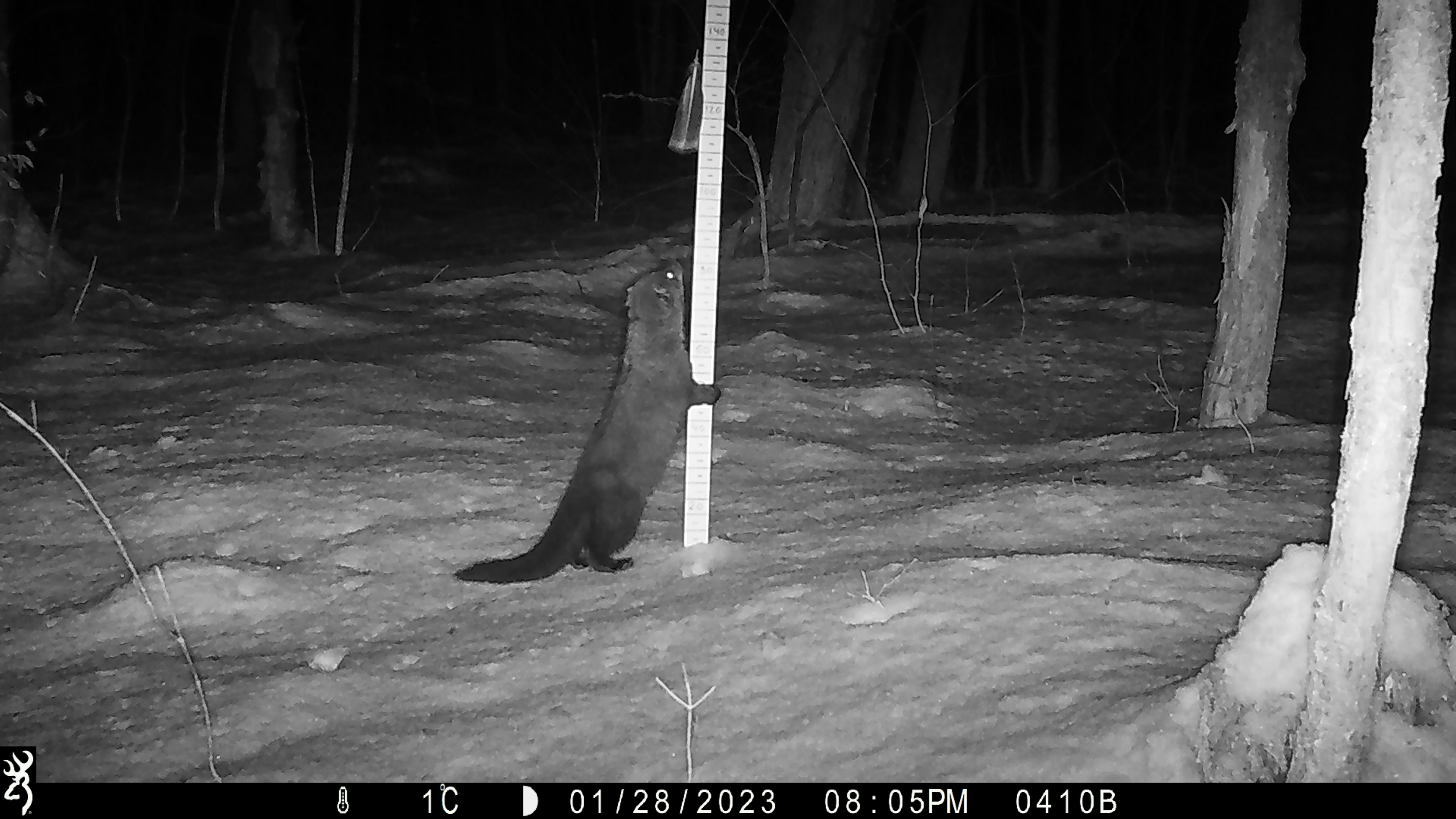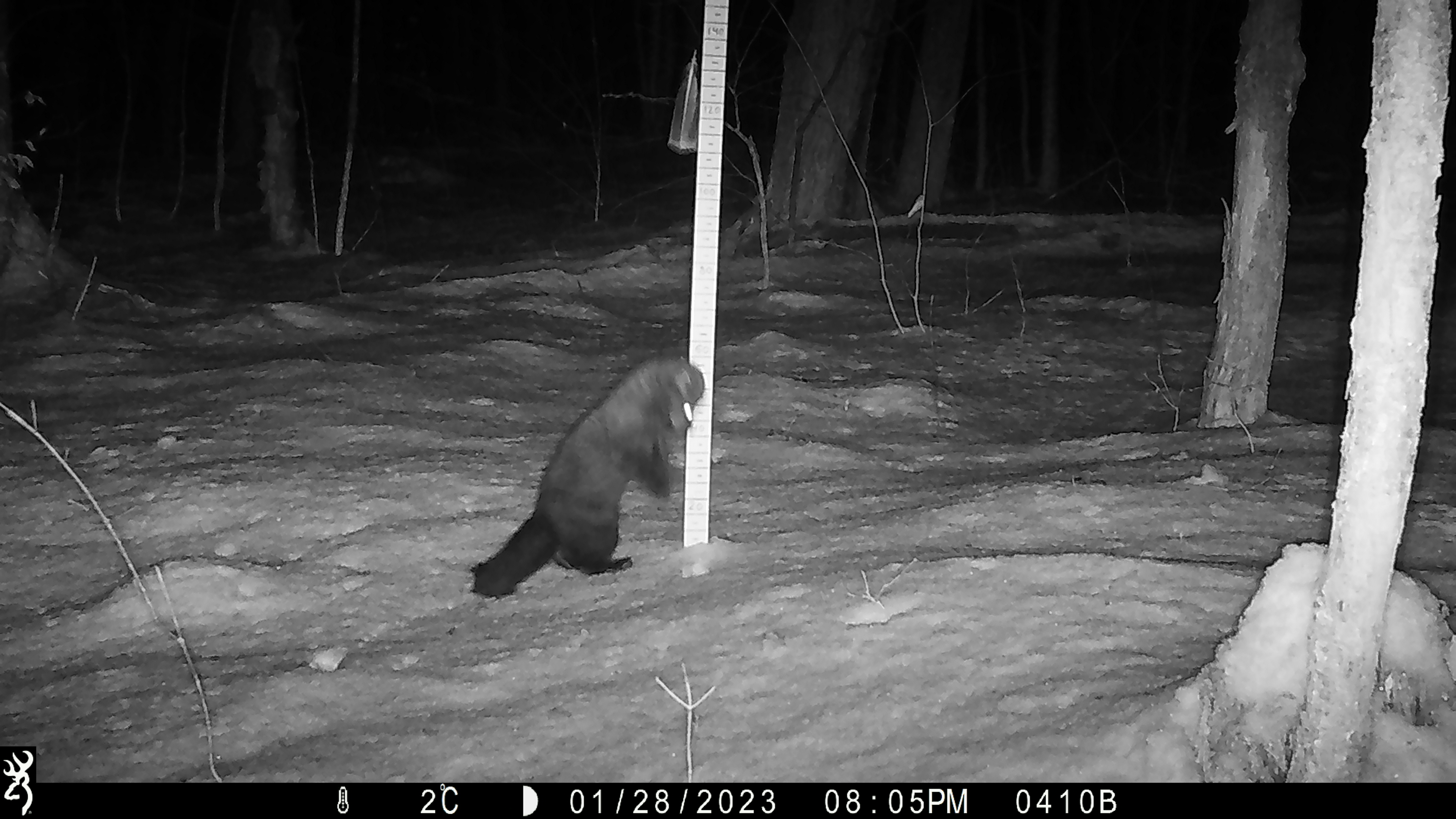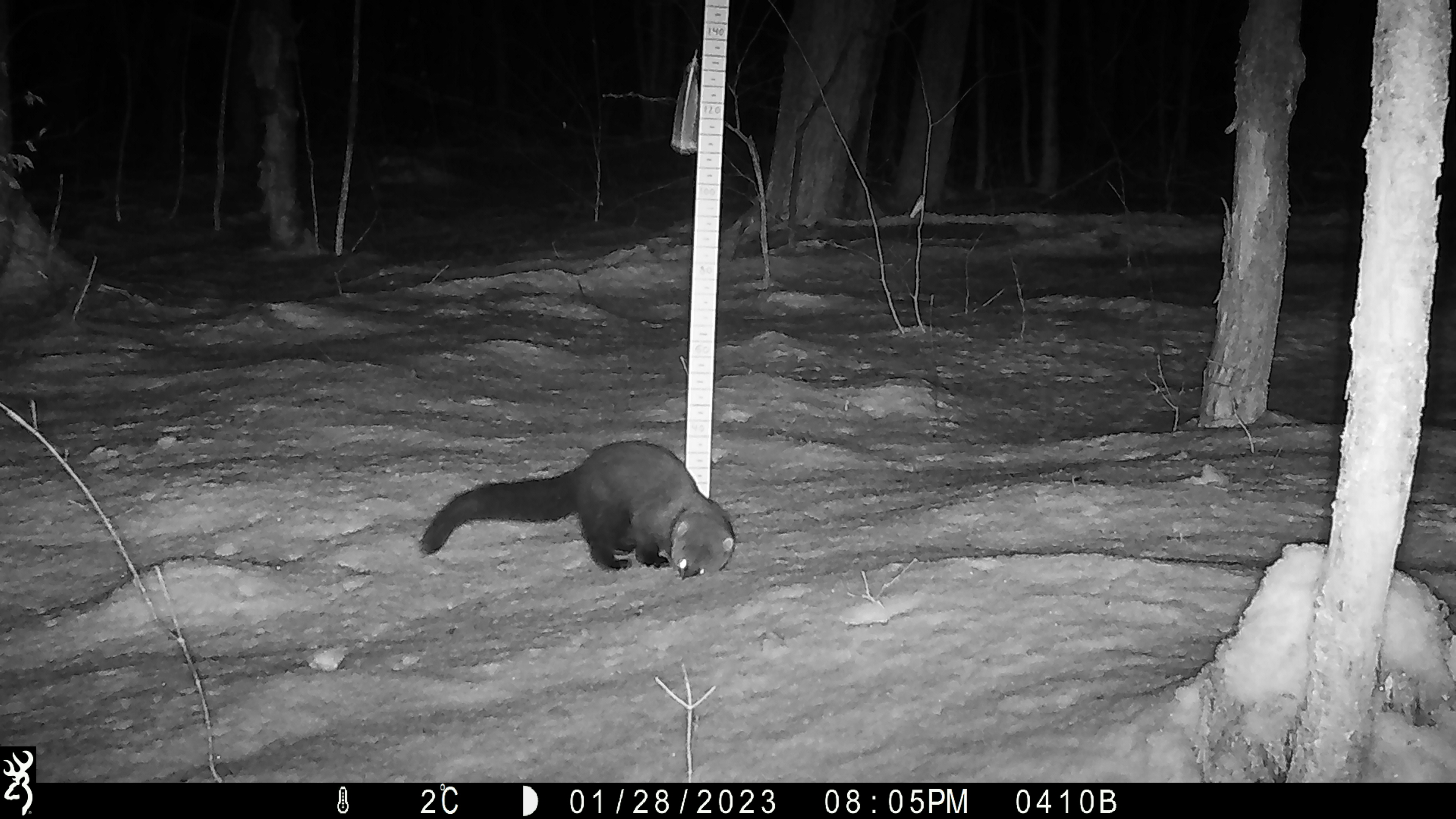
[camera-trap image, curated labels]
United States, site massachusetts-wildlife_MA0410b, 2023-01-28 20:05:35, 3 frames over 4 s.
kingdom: Animalia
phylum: Chordata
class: Mammalia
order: Carnivora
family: Mustelidae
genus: Pekania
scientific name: Pekania pennanti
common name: fisher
Fisher (Pekania pennanti).